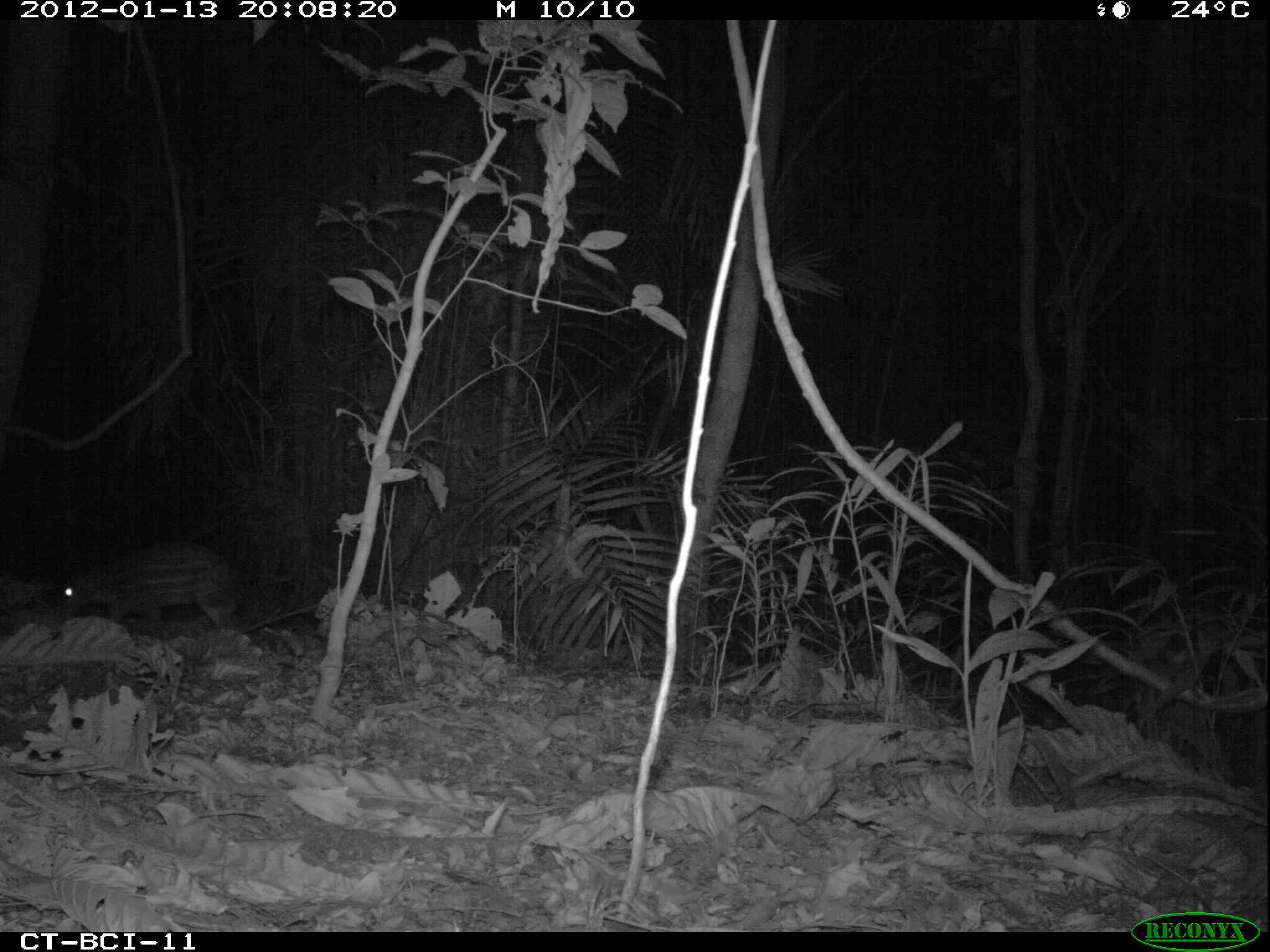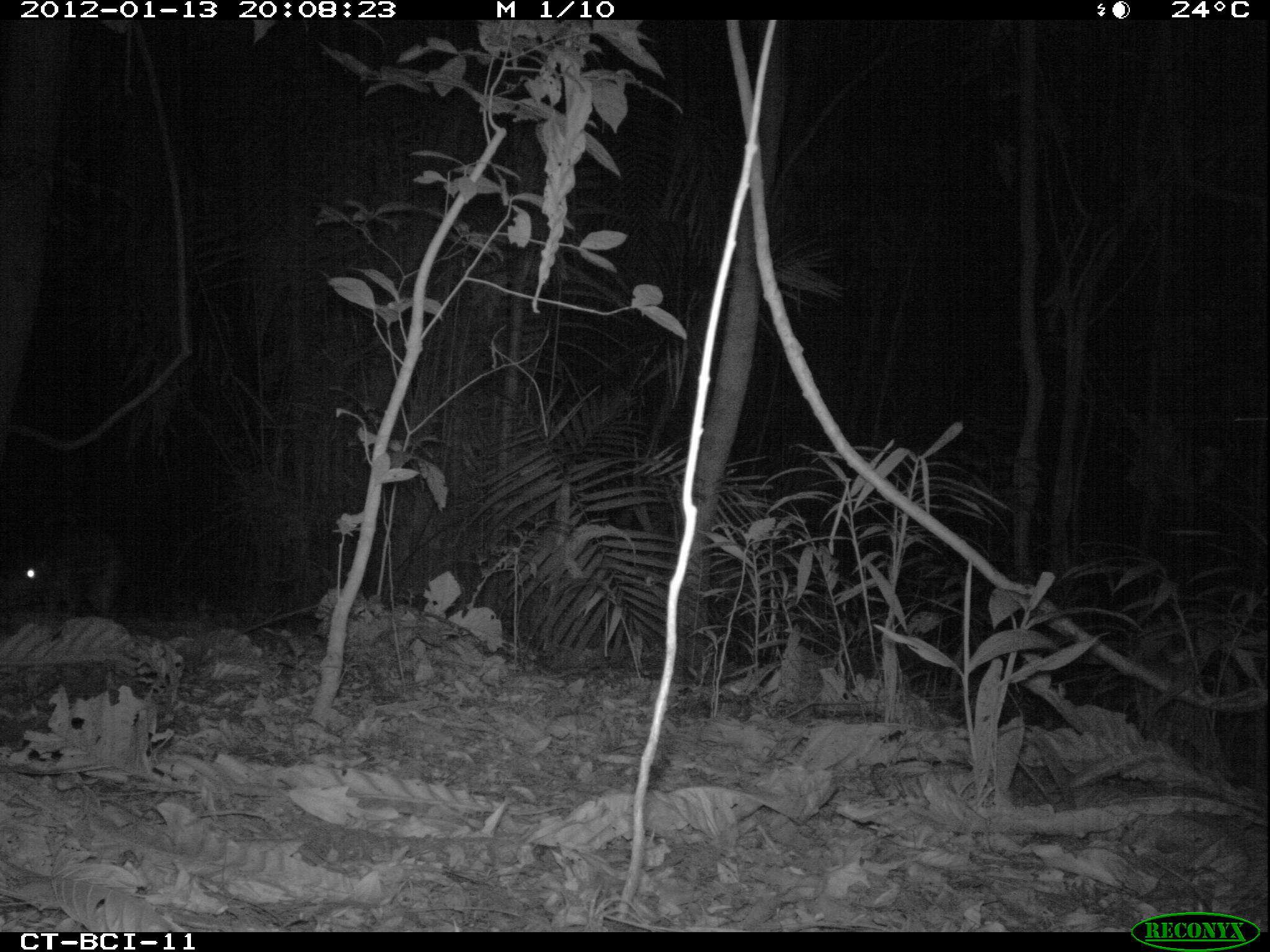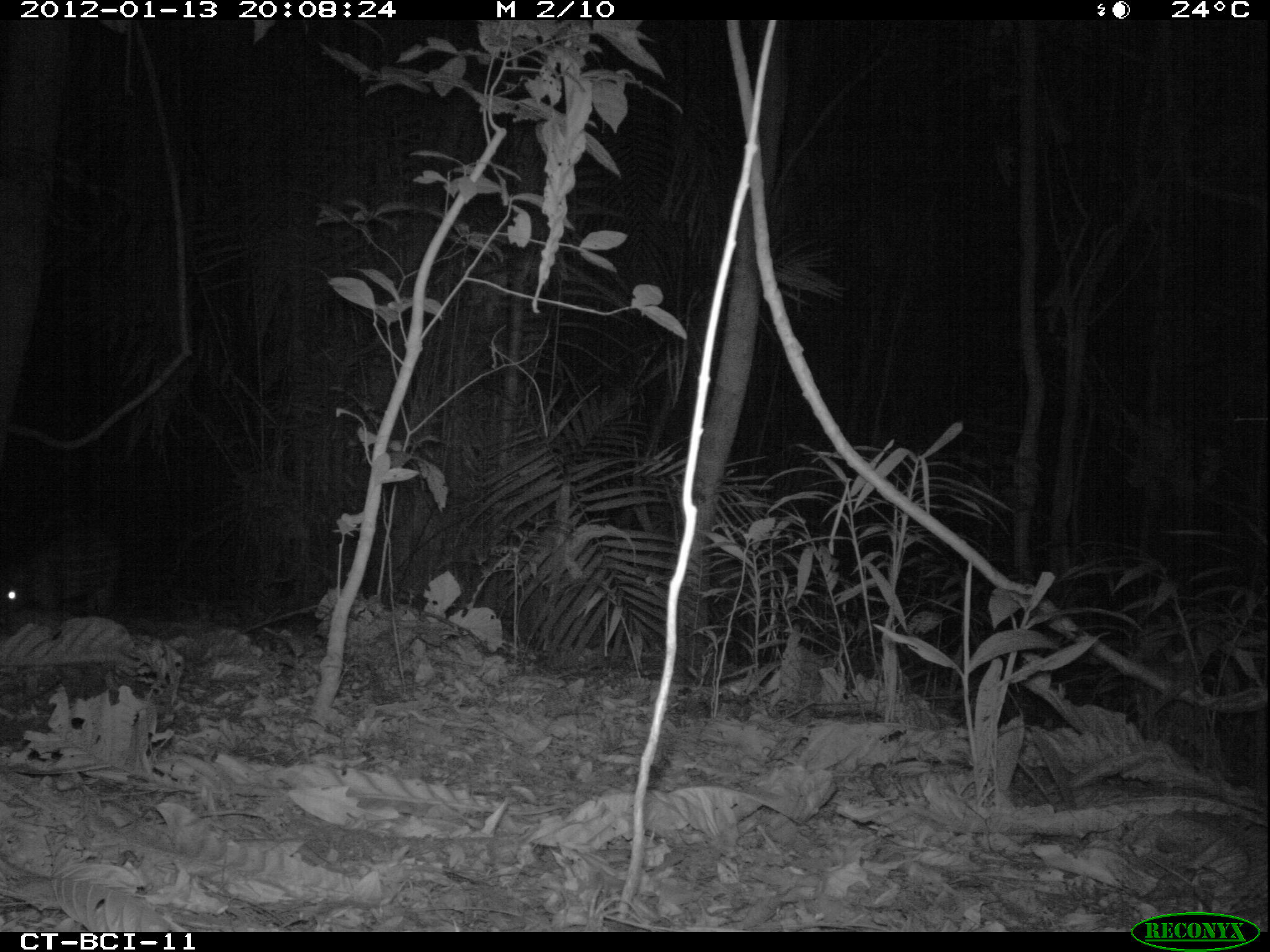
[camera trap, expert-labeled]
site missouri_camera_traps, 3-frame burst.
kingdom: Animalia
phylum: Chordata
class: Mammalia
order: Rodentia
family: Cuniculidae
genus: Cuniculus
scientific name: Cuniculus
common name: paca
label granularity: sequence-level